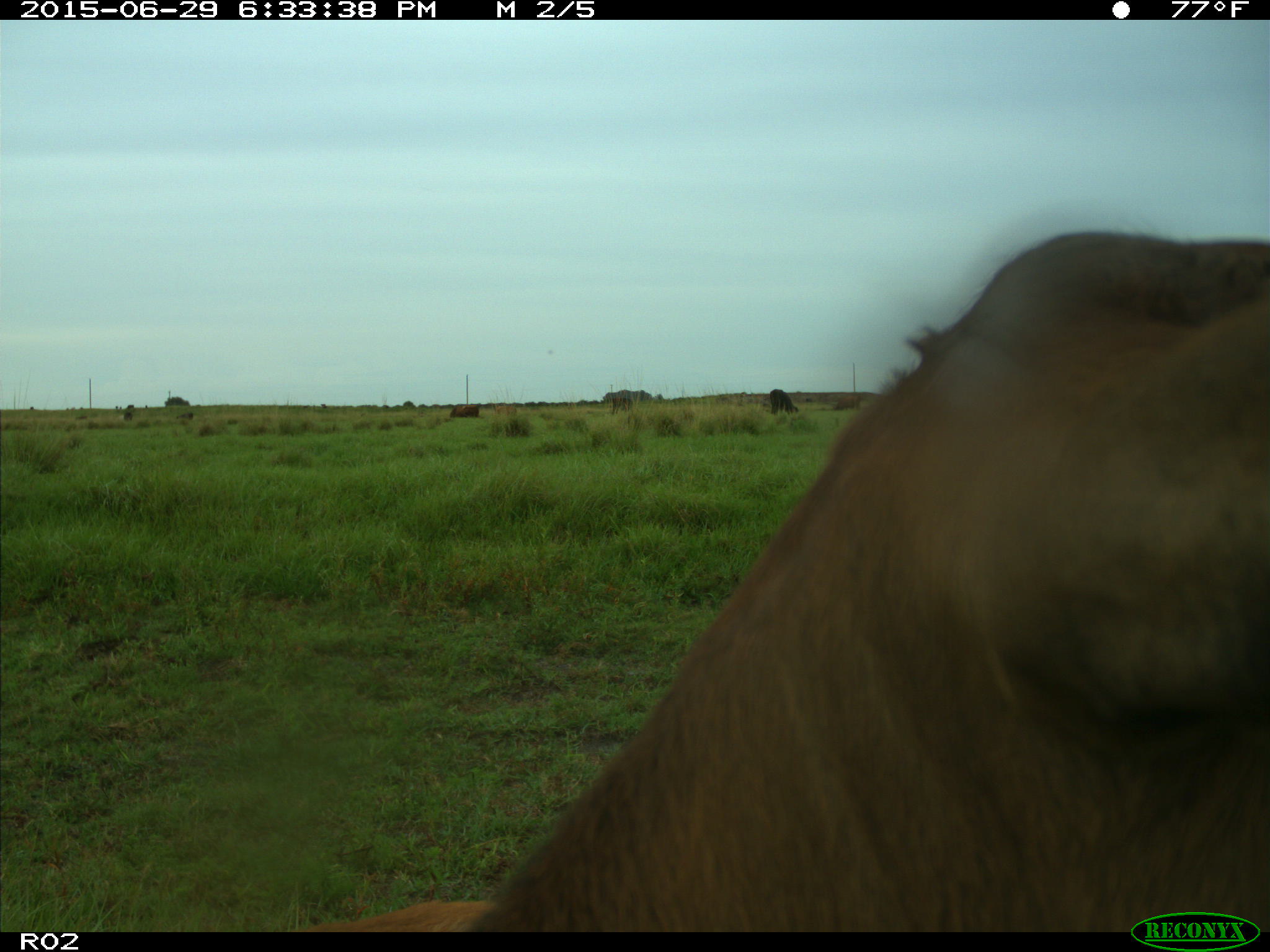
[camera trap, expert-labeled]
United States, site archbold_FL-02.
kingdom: Animalia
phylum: Chordata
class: Mammalia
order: Artiodactyla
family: Bovidae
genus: Bos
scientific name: Bos taurus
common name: domestic cow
Bos taurus (domestic cow).